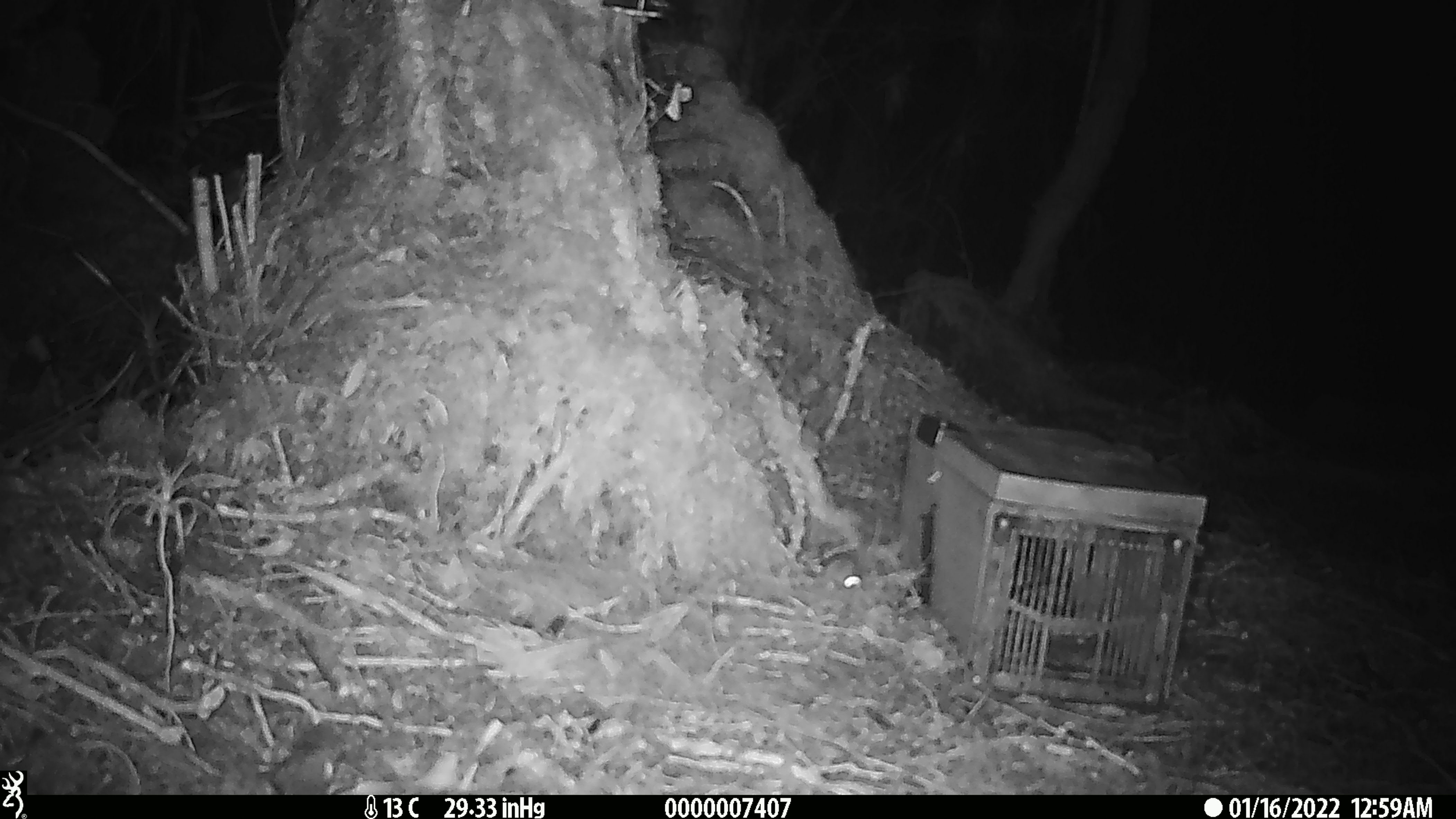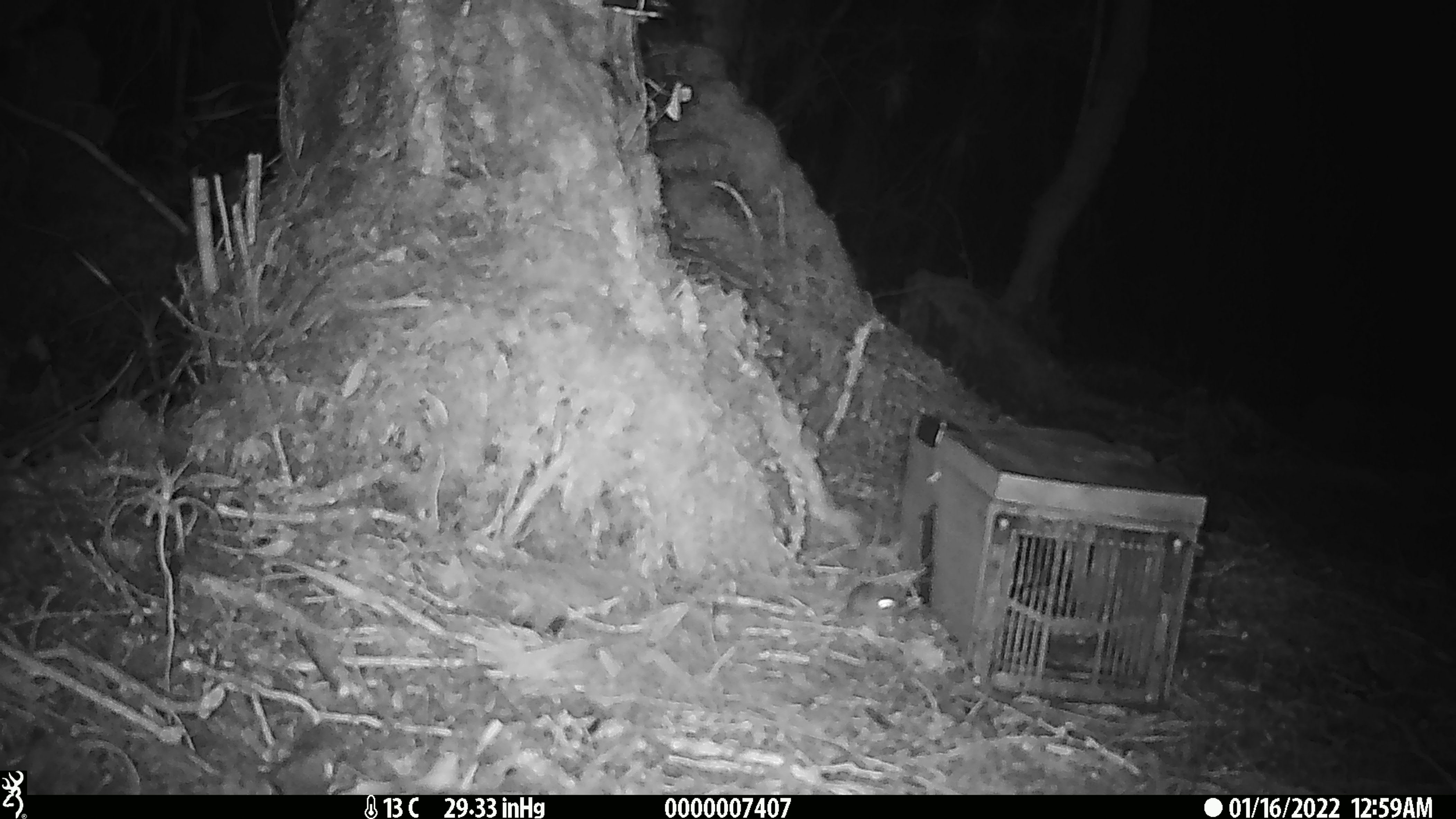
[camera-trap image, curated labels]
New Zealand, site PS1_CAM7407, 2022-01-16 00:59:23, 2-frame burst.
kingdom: Animalia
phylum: Chordata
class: Mammalia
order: Rodentia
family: Muridae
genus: Mus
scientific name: Mus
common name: mouse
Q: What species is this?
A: Mouse (Mus).